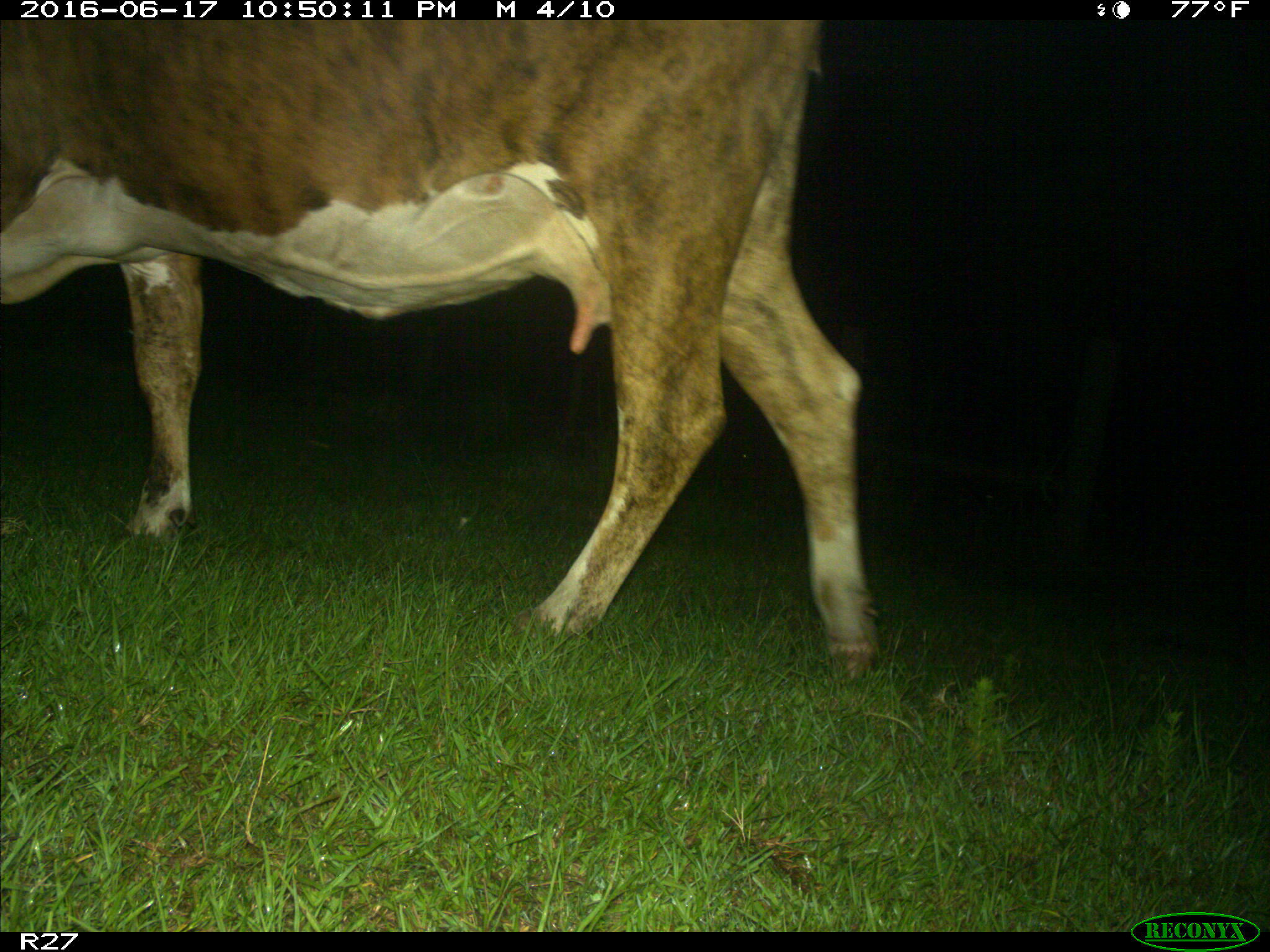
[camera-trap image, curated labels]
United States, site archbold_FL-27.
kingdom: Animalia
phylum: Chordata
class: Mammalia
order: Artiodactyla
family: Bovidae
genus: Bos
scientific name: Bos taurus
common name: domestic cow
Bos taurus (domestic cow).